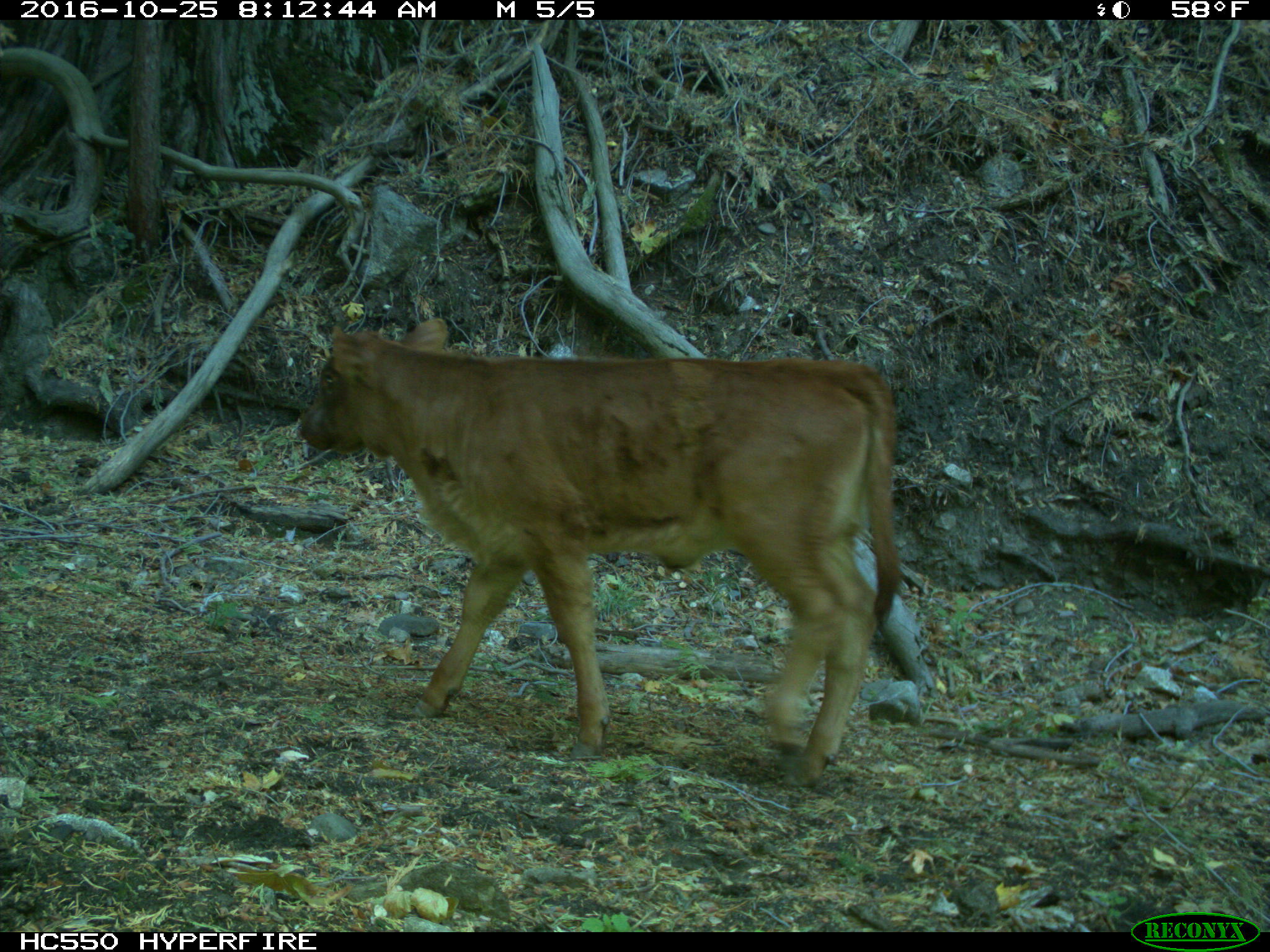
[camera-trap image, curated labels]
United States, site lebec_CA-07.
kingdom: Animalia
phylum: Chordata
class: Mammalia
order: Artiodactyla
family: Bovidae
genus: Bos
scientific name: Bos taurus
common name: domestic cow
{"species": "Bos taurus (domestic cow)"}